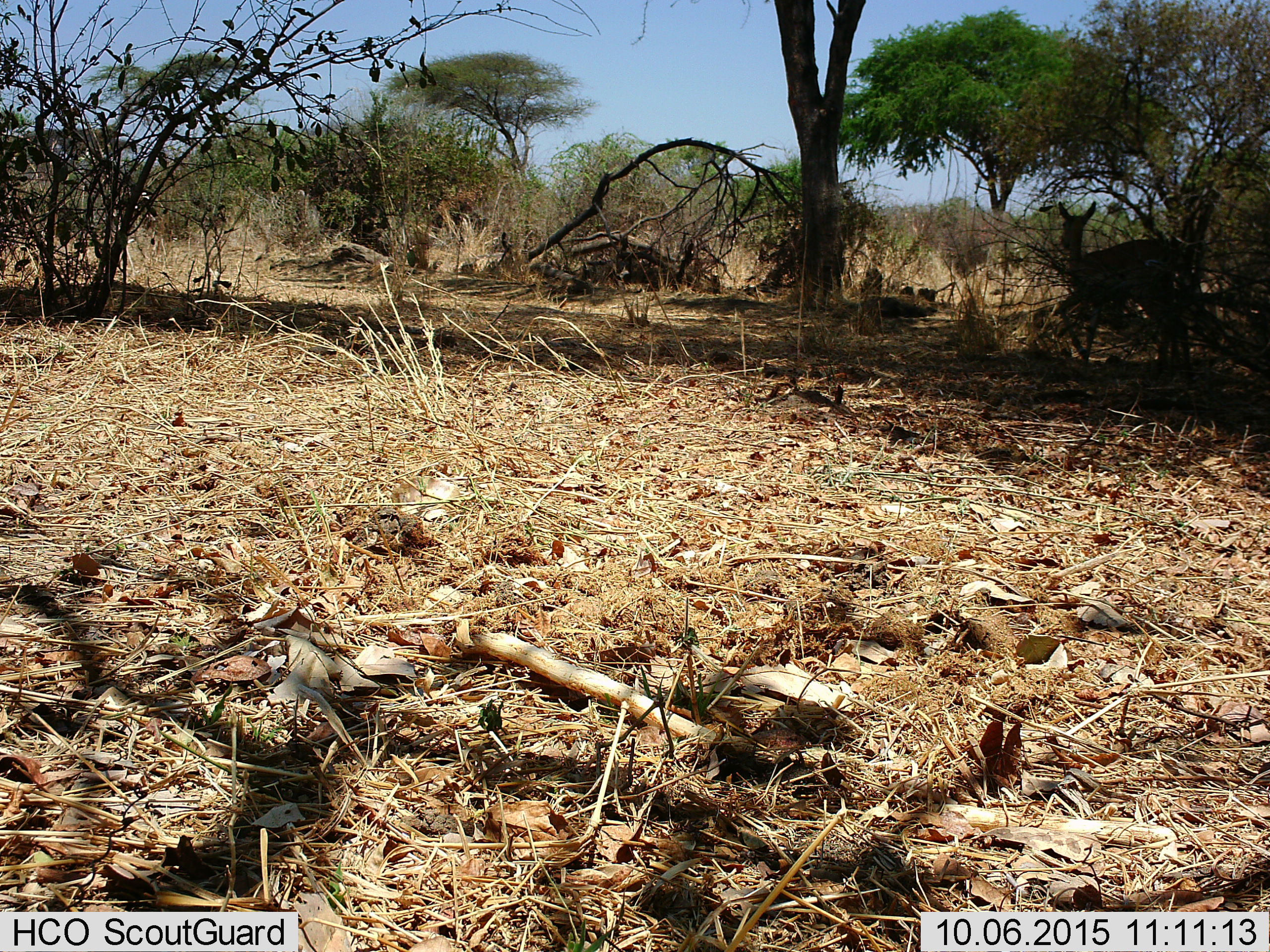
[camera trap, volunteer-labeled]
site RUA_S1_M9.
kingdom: Animalia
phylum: Chordata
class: Mammalia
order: Artiodactyla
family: Bovidae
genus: Aepyceros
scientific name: Aepyceros melampus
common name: impala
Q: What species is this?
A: Impala (Aepyceros melampus).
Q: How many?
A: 1.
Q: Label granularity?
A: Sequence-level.